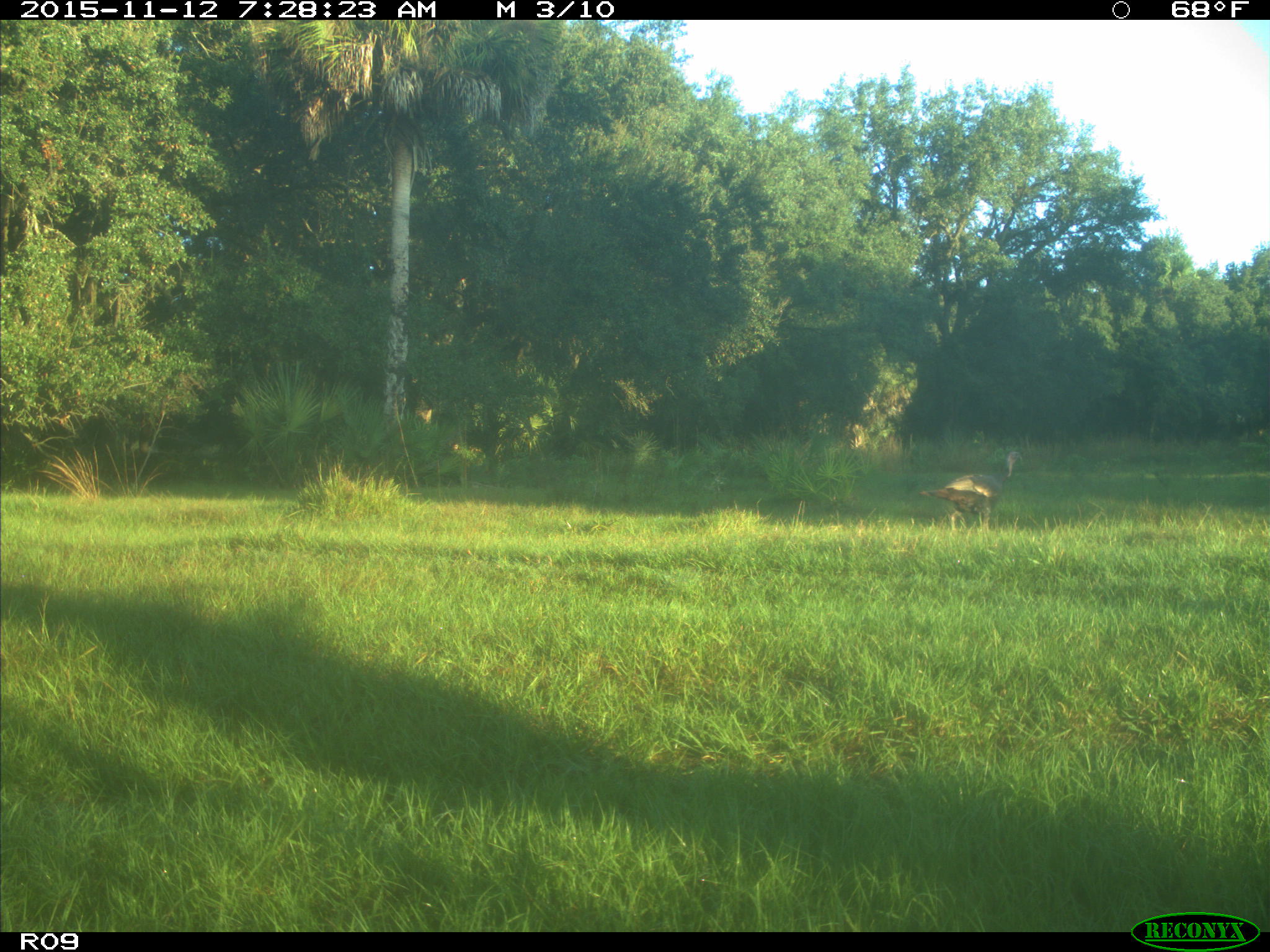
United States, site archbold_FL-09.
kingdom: Animalia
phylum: Chordata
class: Aves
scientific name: Aves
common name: birds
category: unidentified bird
Unidentified bird (birds) (Aves).